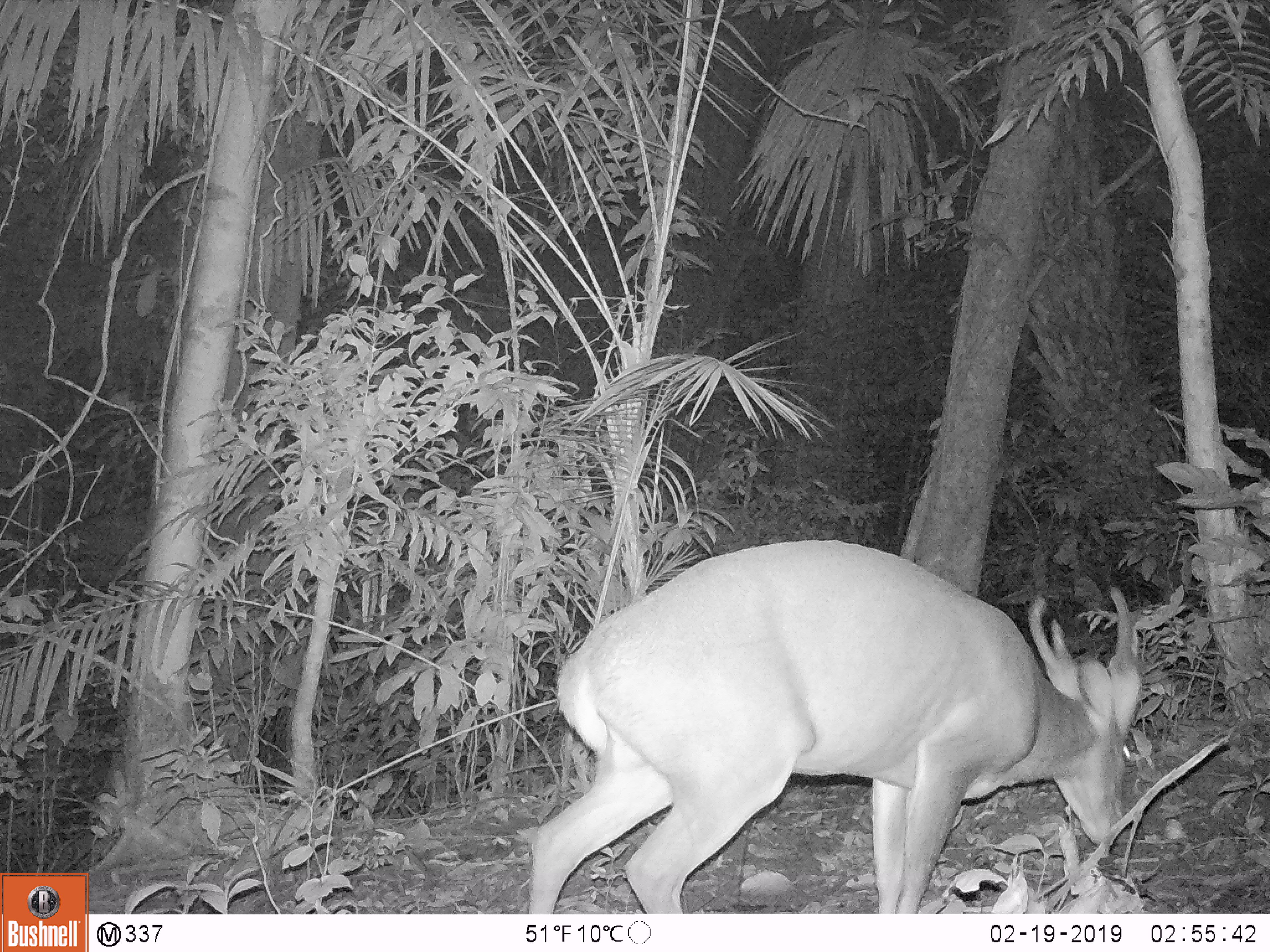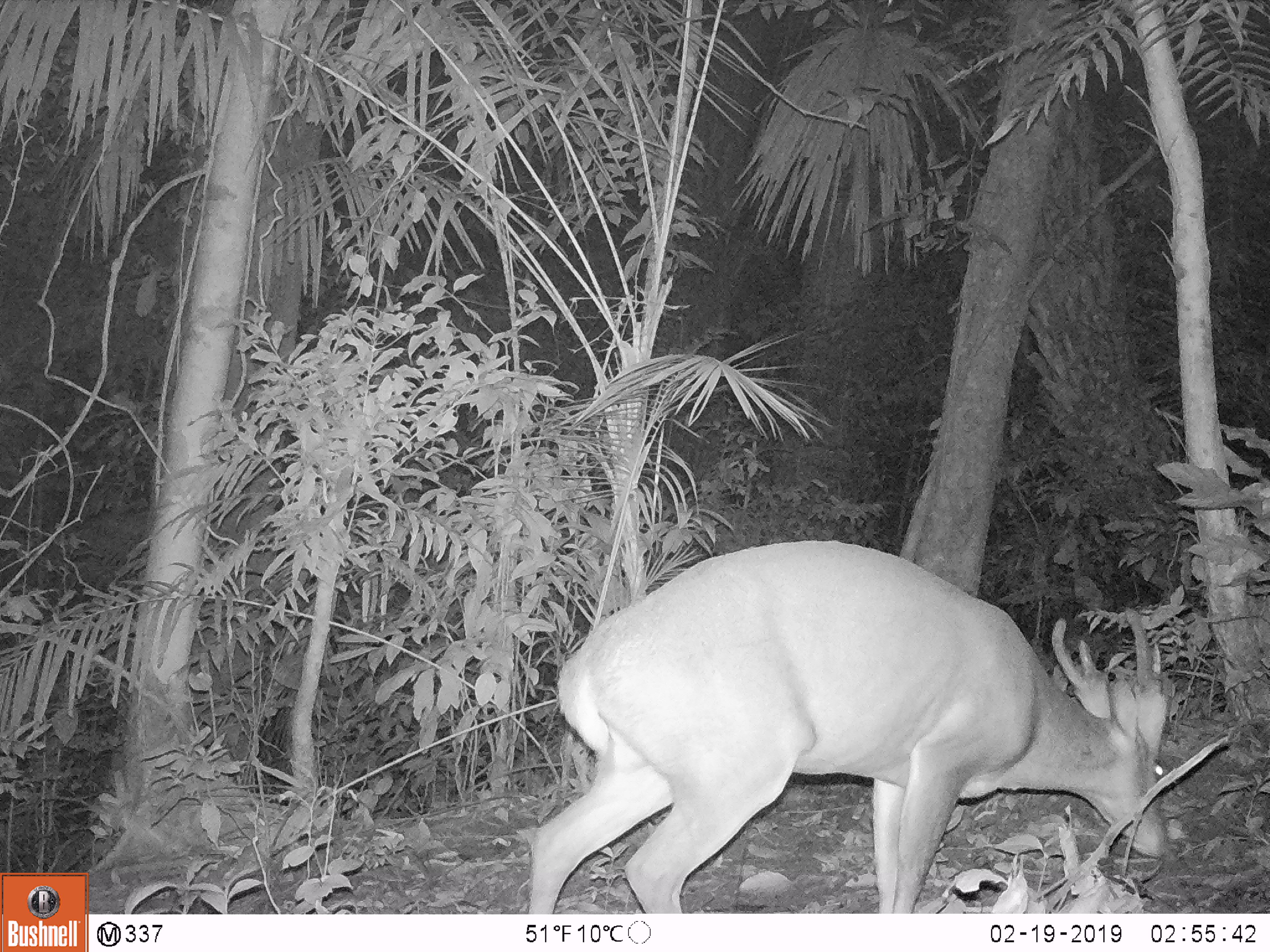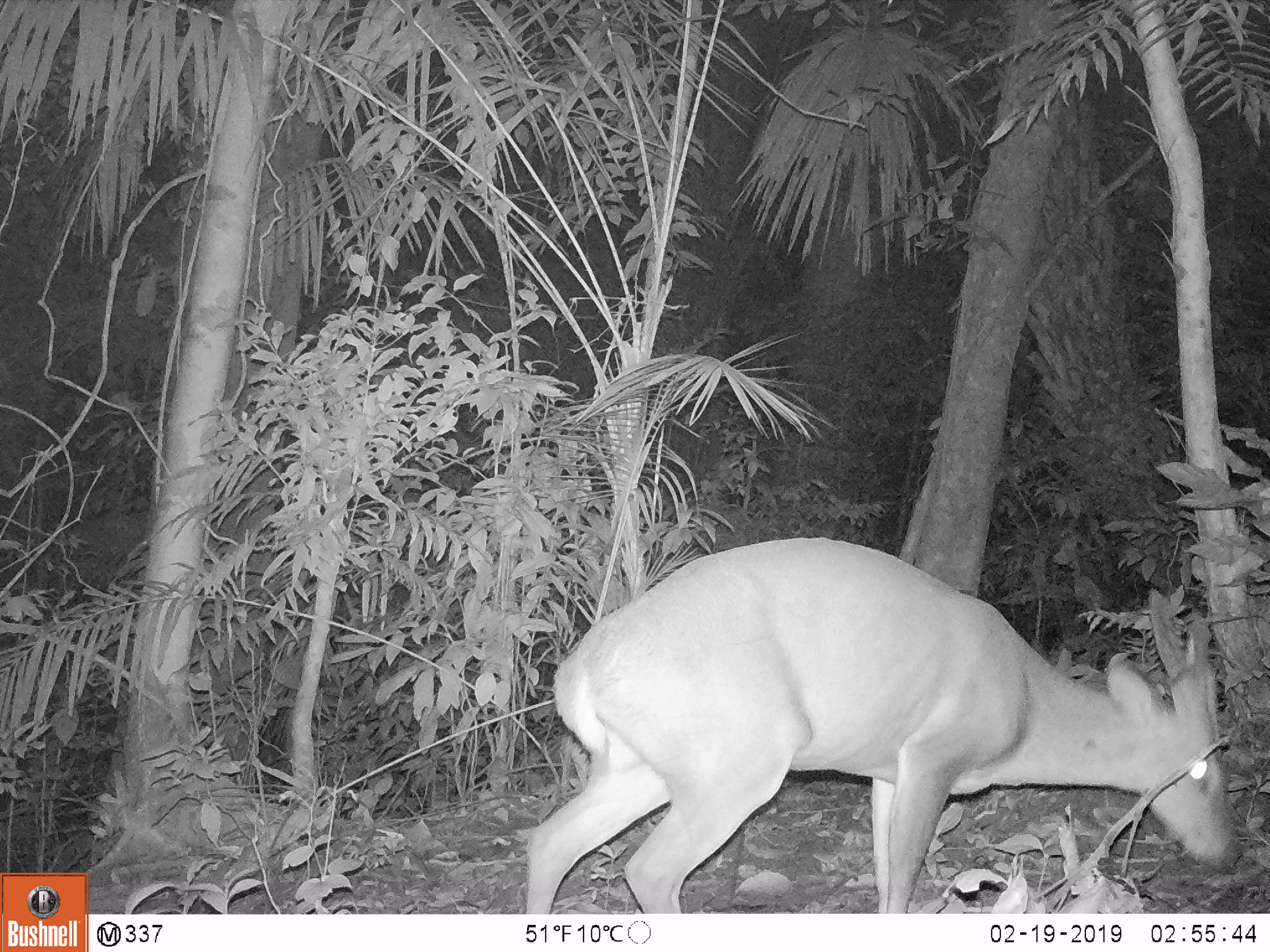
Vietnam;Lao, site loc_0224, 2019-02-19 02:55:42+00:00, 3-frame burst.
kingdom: Animalia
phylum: Chordata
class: Mammalia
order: Artiodactyla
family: Cervidae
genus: Muntiacus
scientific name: Muntiacus vuquangensis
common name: large-antlered muntjac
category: large antlered muntjac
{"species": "large antlered muntjac (large-antlered muntjac) (Muntiacus vuquangensis)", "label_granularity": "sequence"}